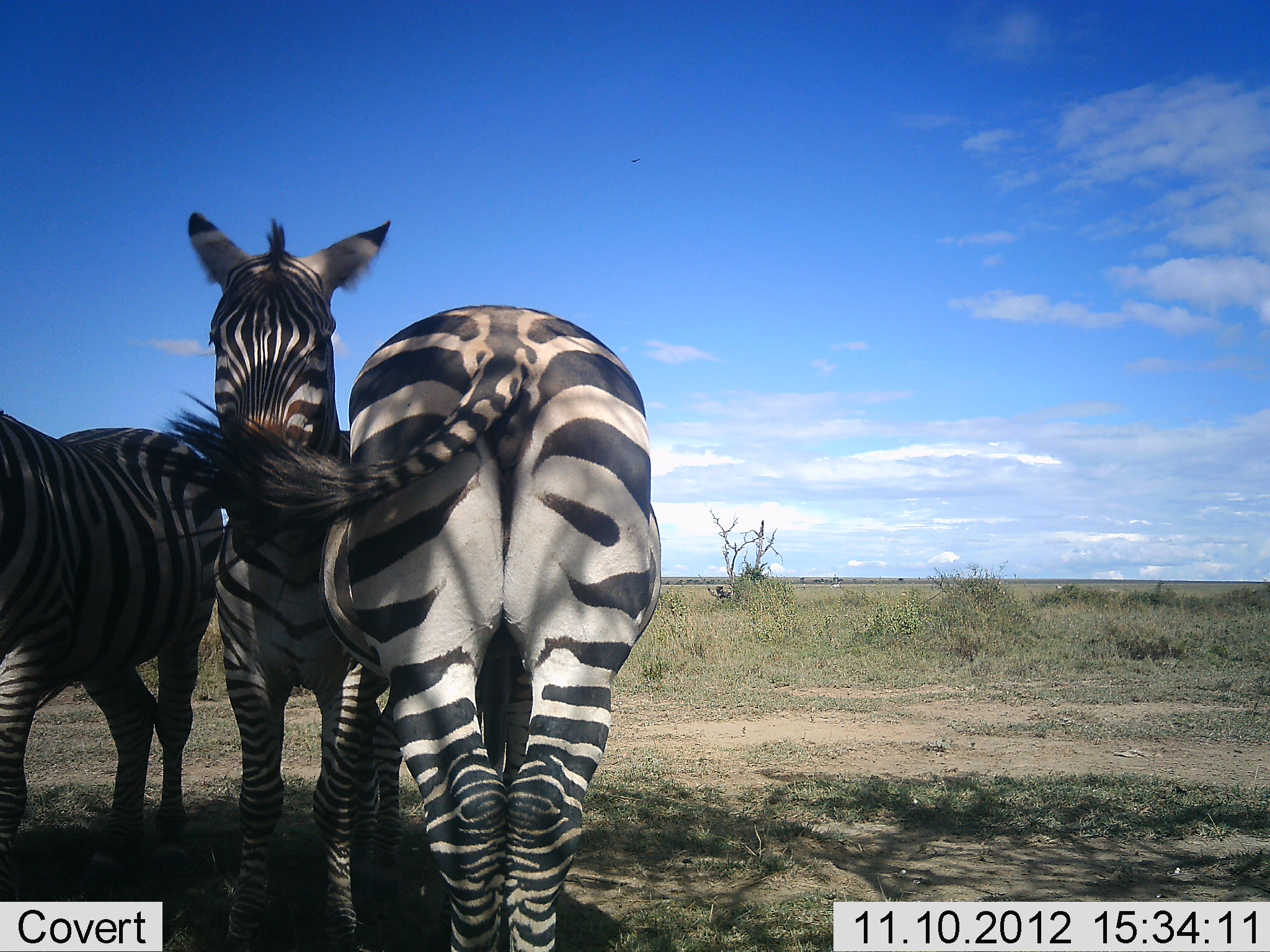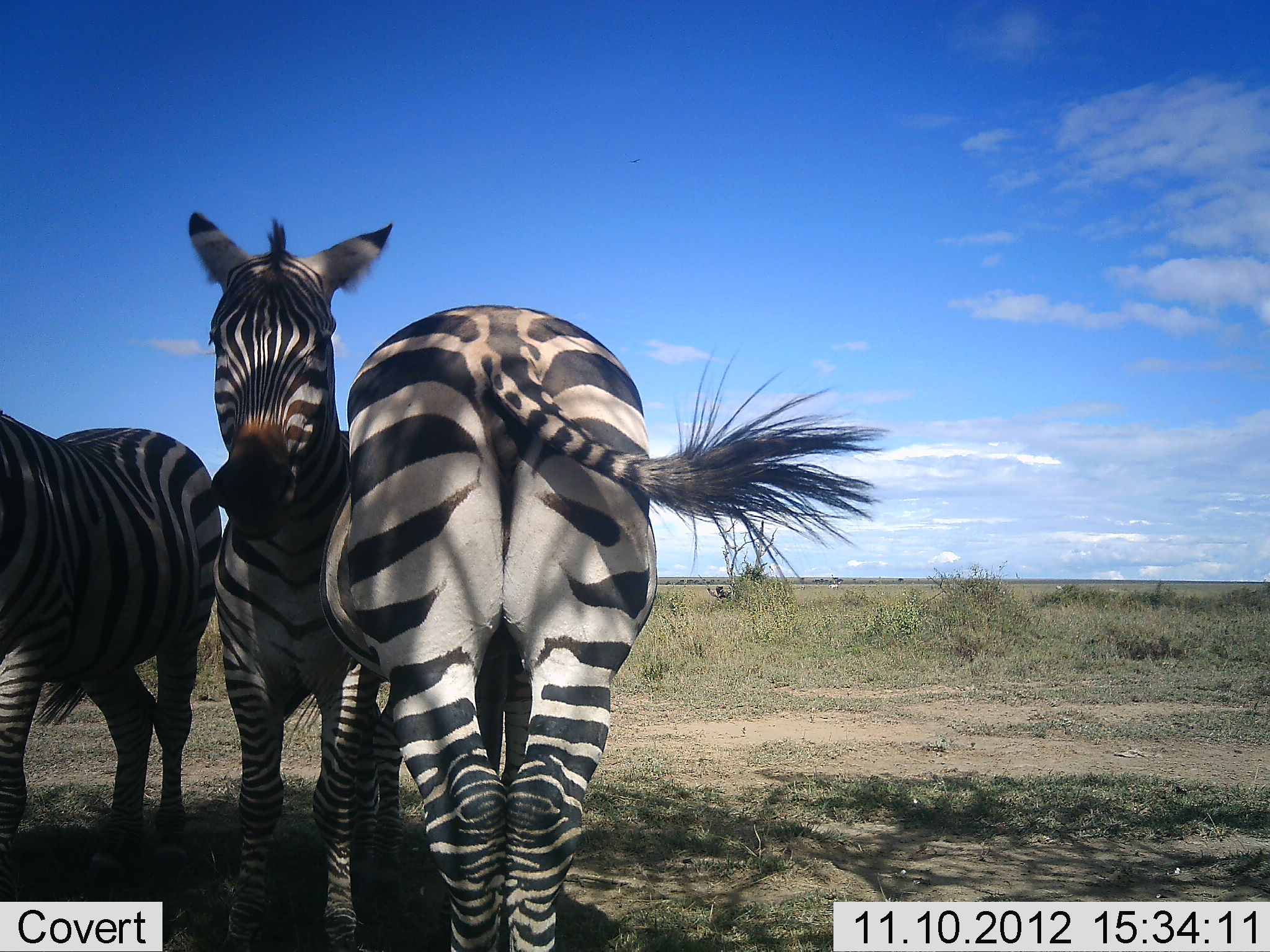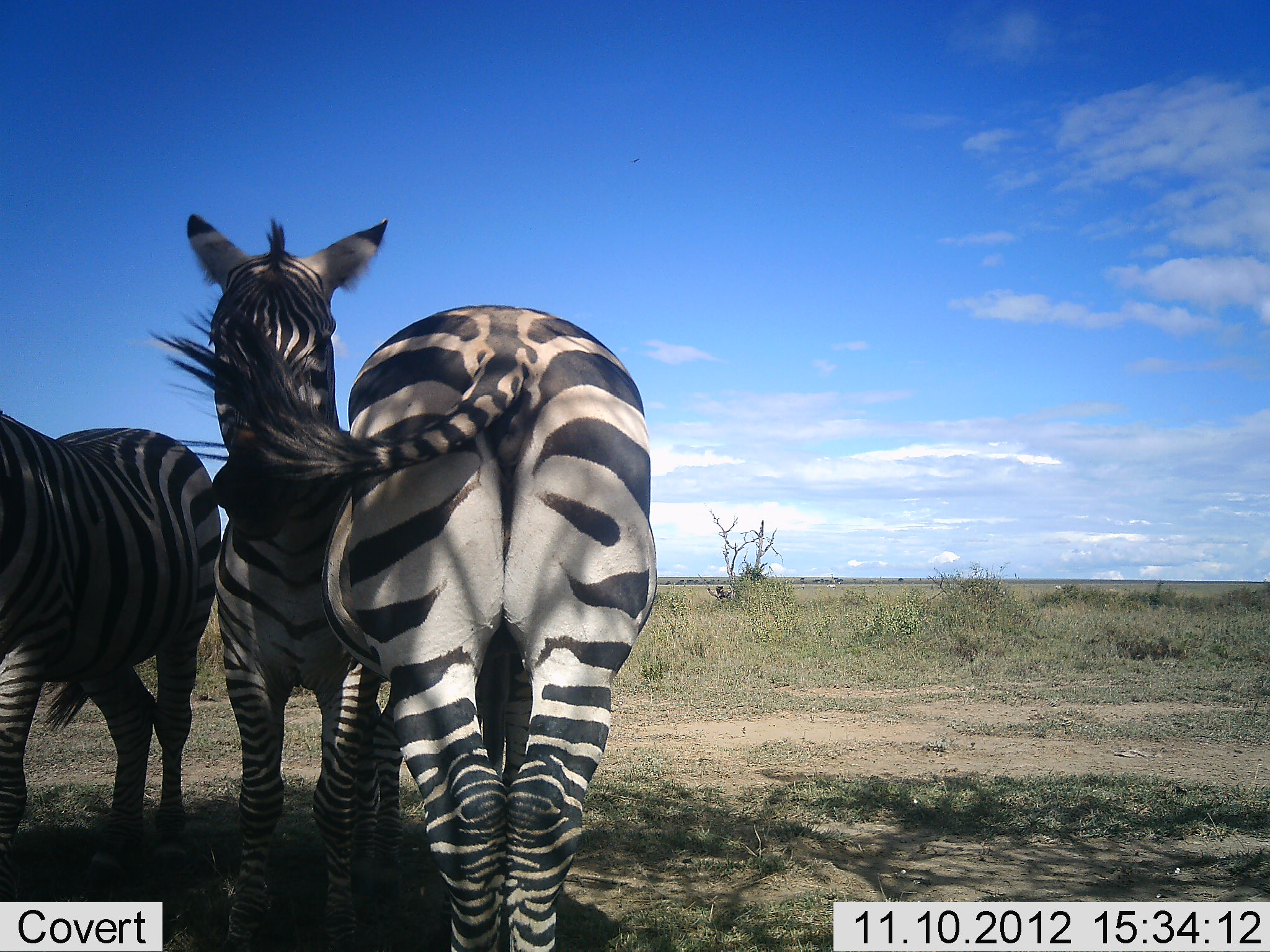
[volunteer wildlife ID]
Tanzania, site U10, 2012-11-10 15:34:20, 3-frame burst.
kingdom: Animalia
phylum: Chordata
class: Mammalia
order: Perissodactyla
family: Equidae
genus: Equus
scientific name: Equus quagga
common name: plains zebra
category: zebra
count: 3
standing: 100%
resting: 10%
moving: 0%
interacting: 10%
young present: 0%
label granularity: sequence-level